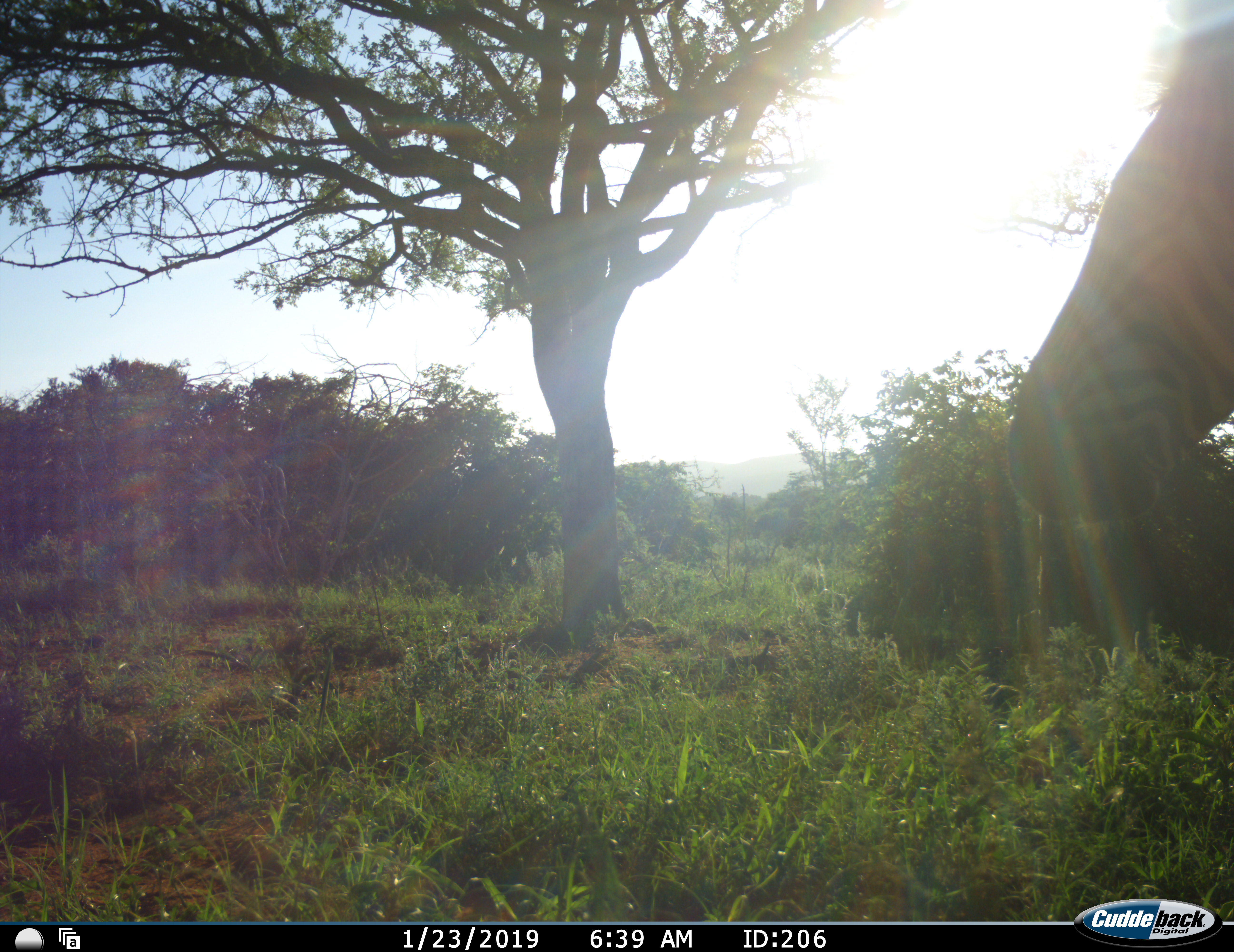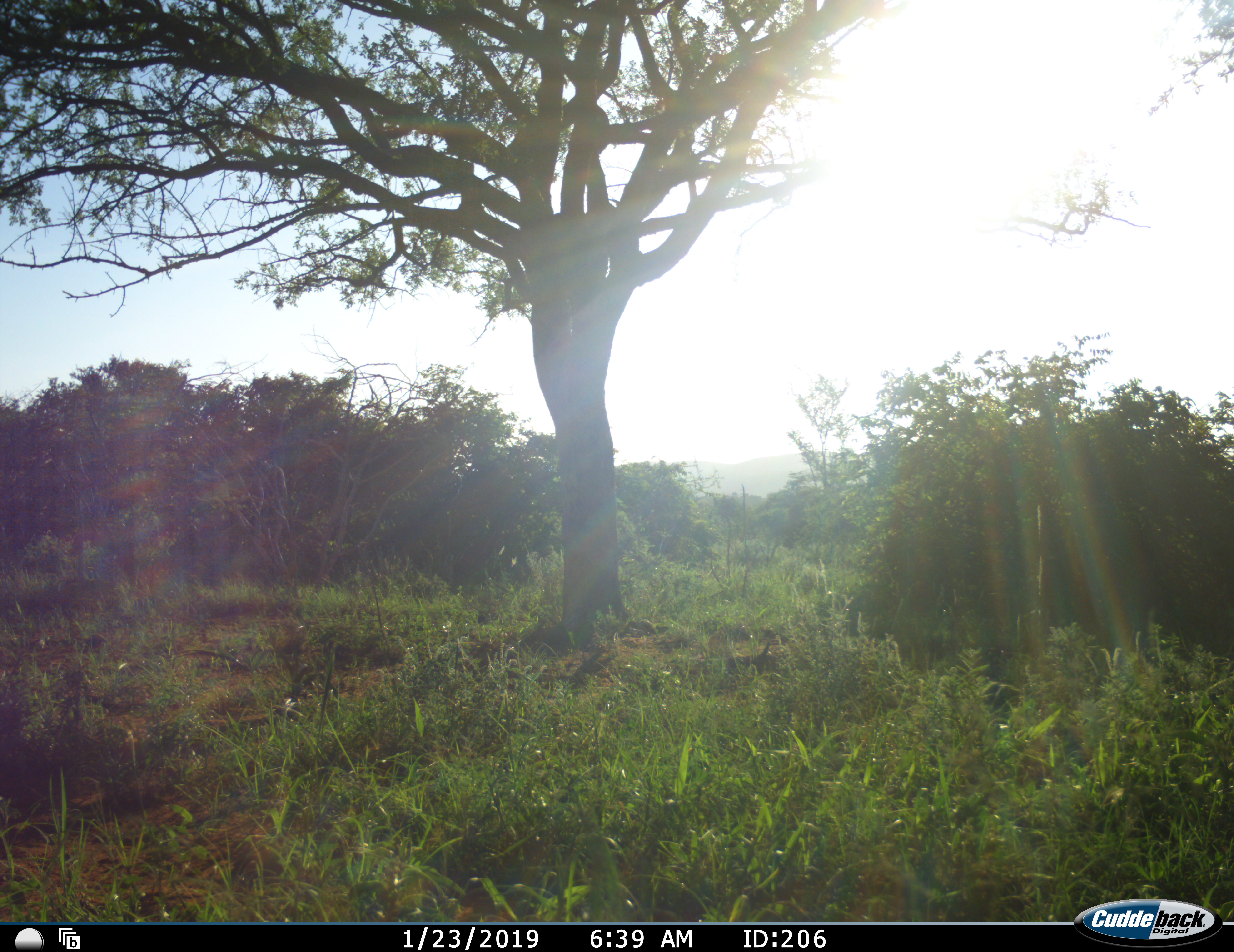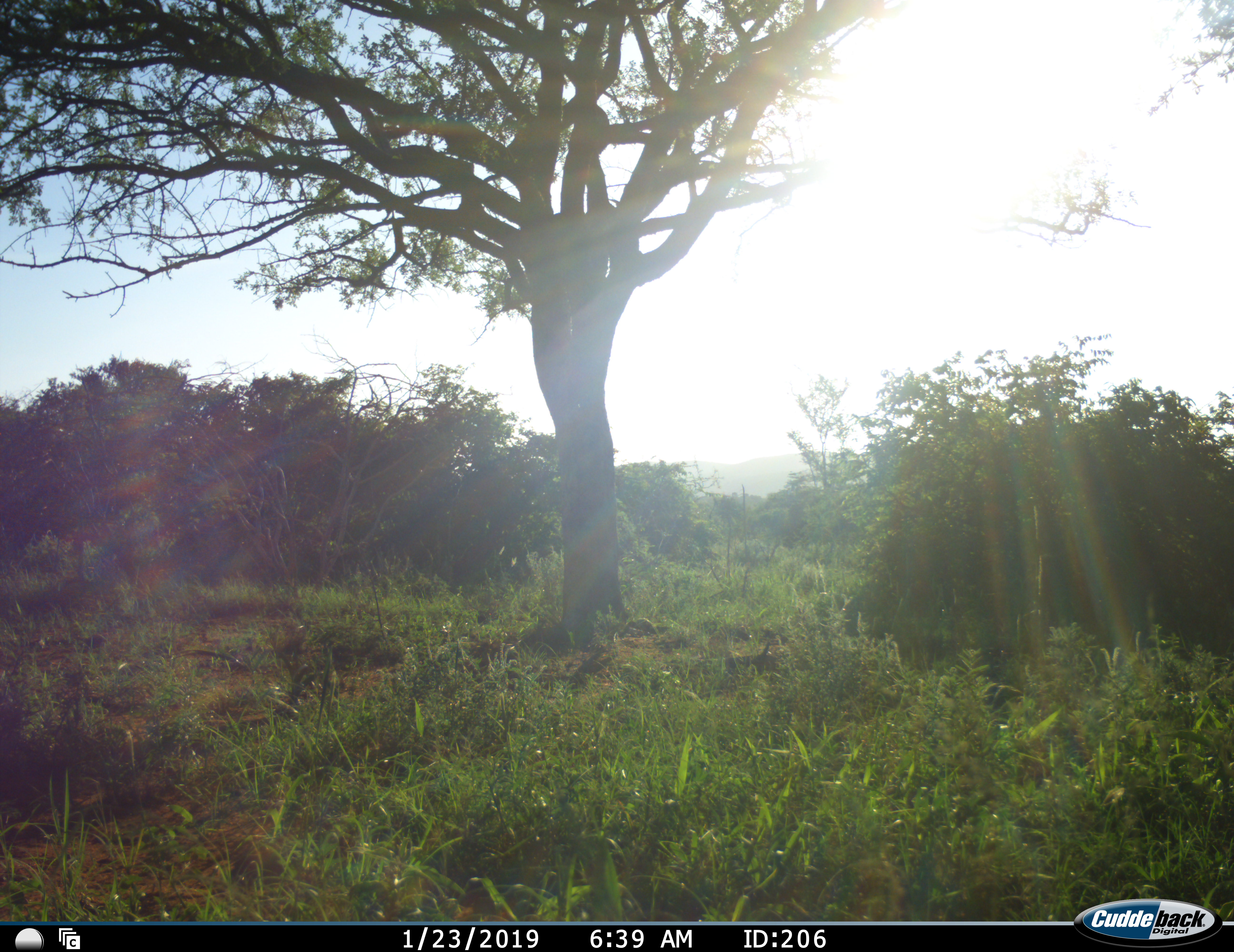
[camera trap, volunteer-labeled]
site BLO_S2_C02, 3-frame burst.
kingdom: Animalia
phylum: Chordata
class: Mammalia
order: Perissodactyla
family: Equidae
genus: Equus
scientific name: Equus quagga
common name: plains zebra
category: zebraplains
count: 1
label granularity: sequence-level